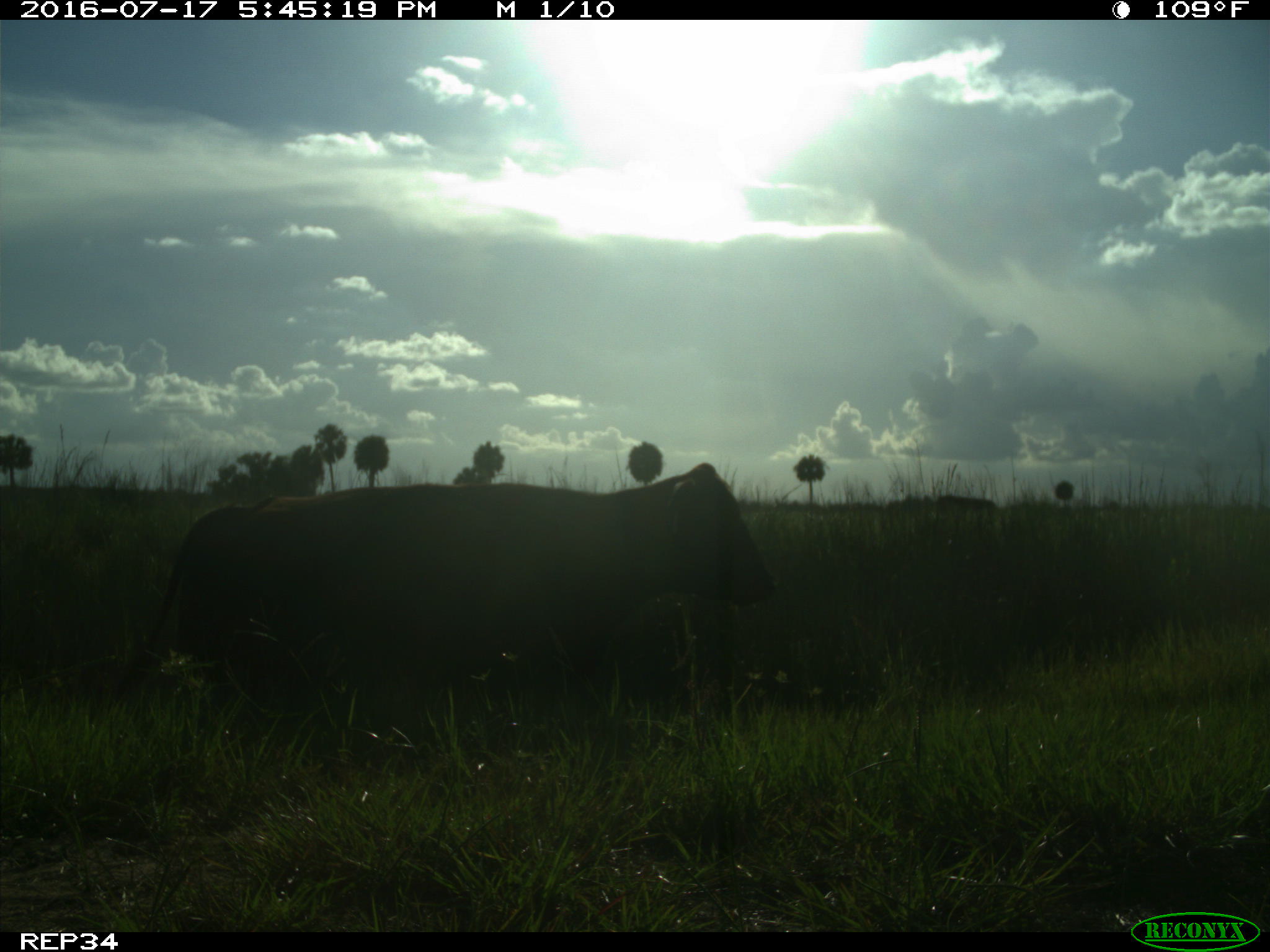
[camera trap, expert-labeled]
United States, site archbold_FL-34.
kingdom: Animalia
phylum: Chordata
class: Mammalia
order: Artiodactyla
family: Bovidae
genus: Bos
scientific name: Bos taurus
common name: domestic cow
Bos taurus (domestic cow).